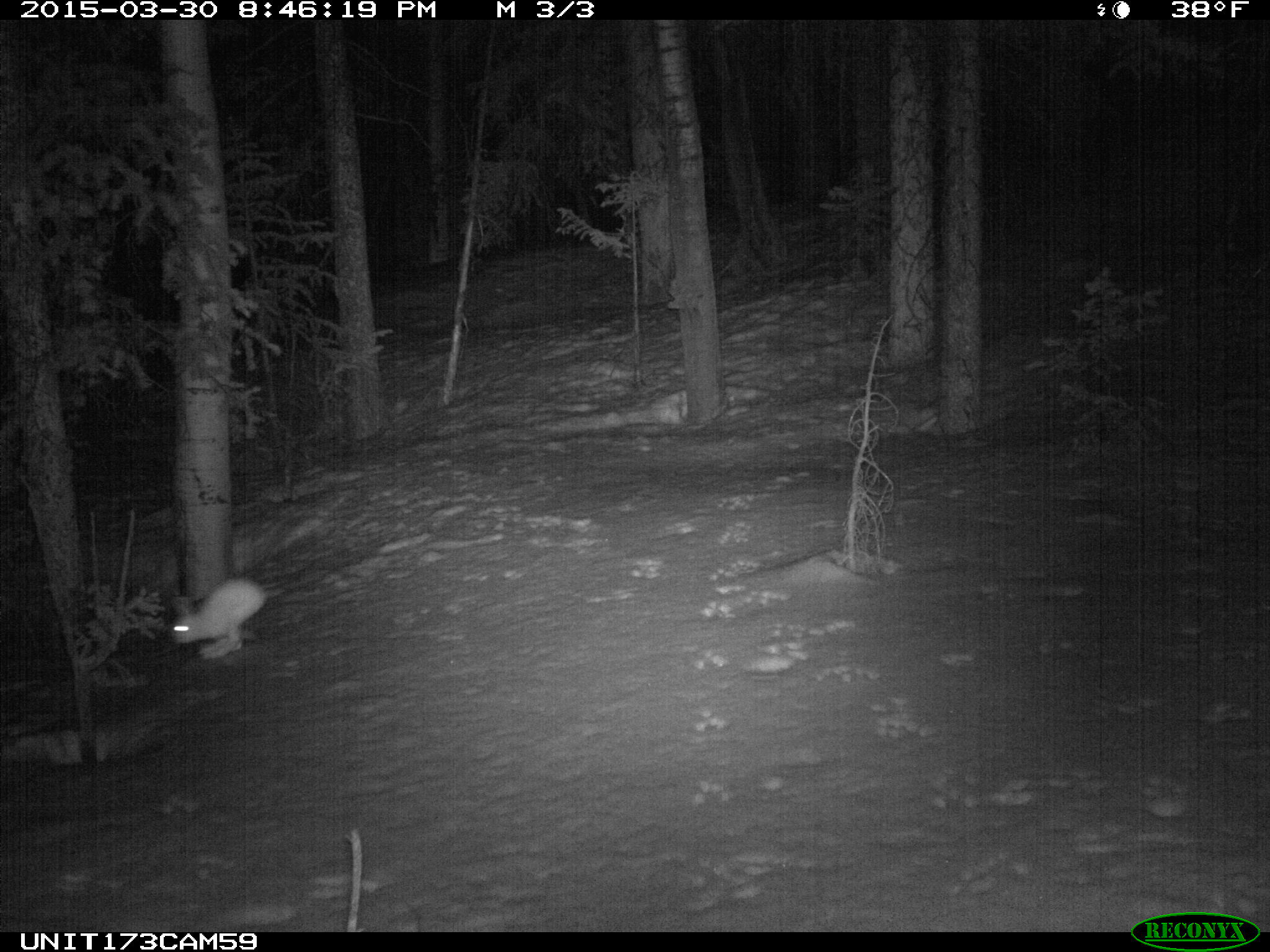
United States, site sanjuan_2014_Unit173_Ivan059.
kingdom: Animalia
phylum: Chordata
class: Mammalia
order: Lagomorpha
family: Leporidae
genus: Lepus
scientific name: Lepus americanus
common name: snowshoe hare